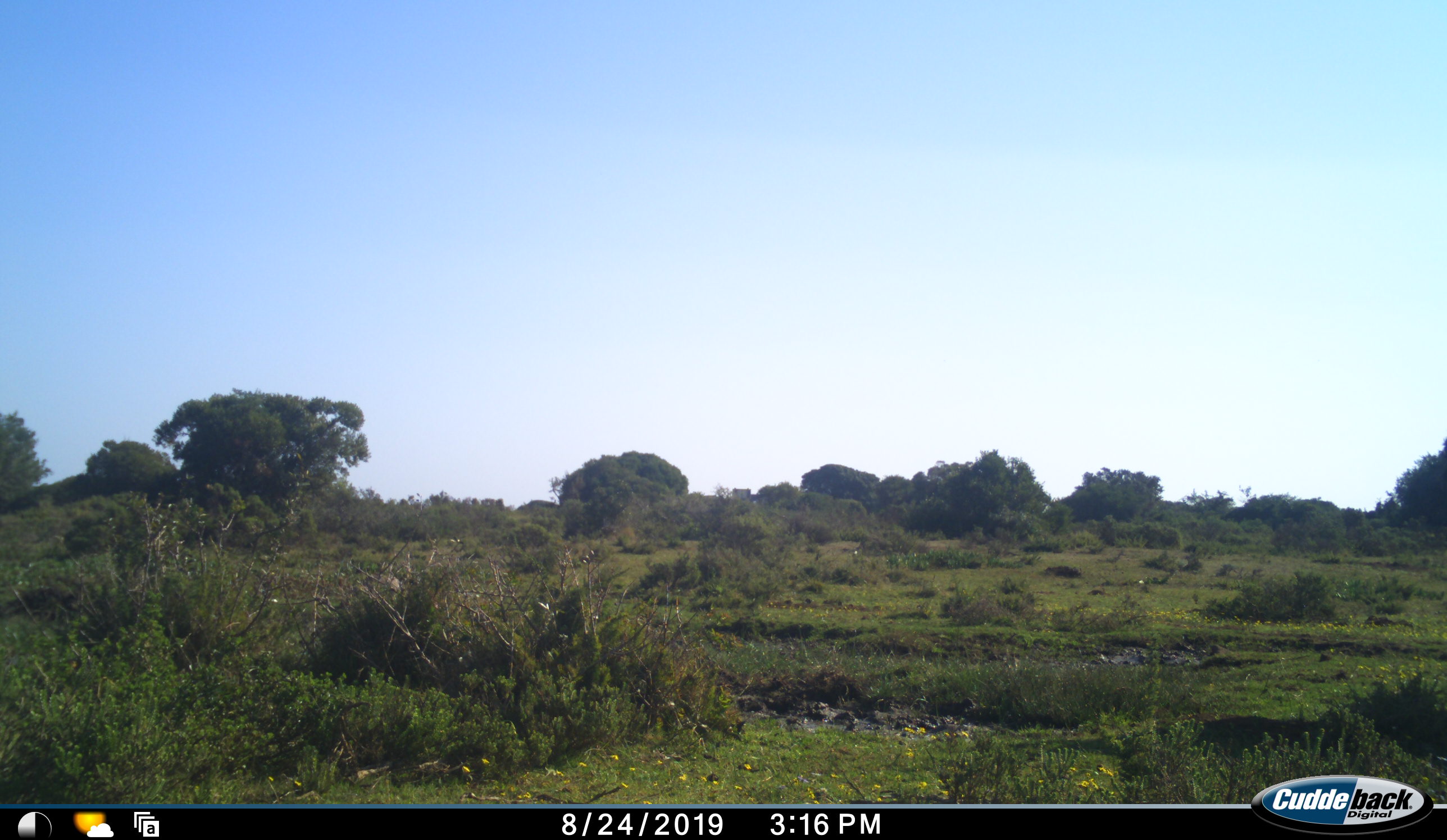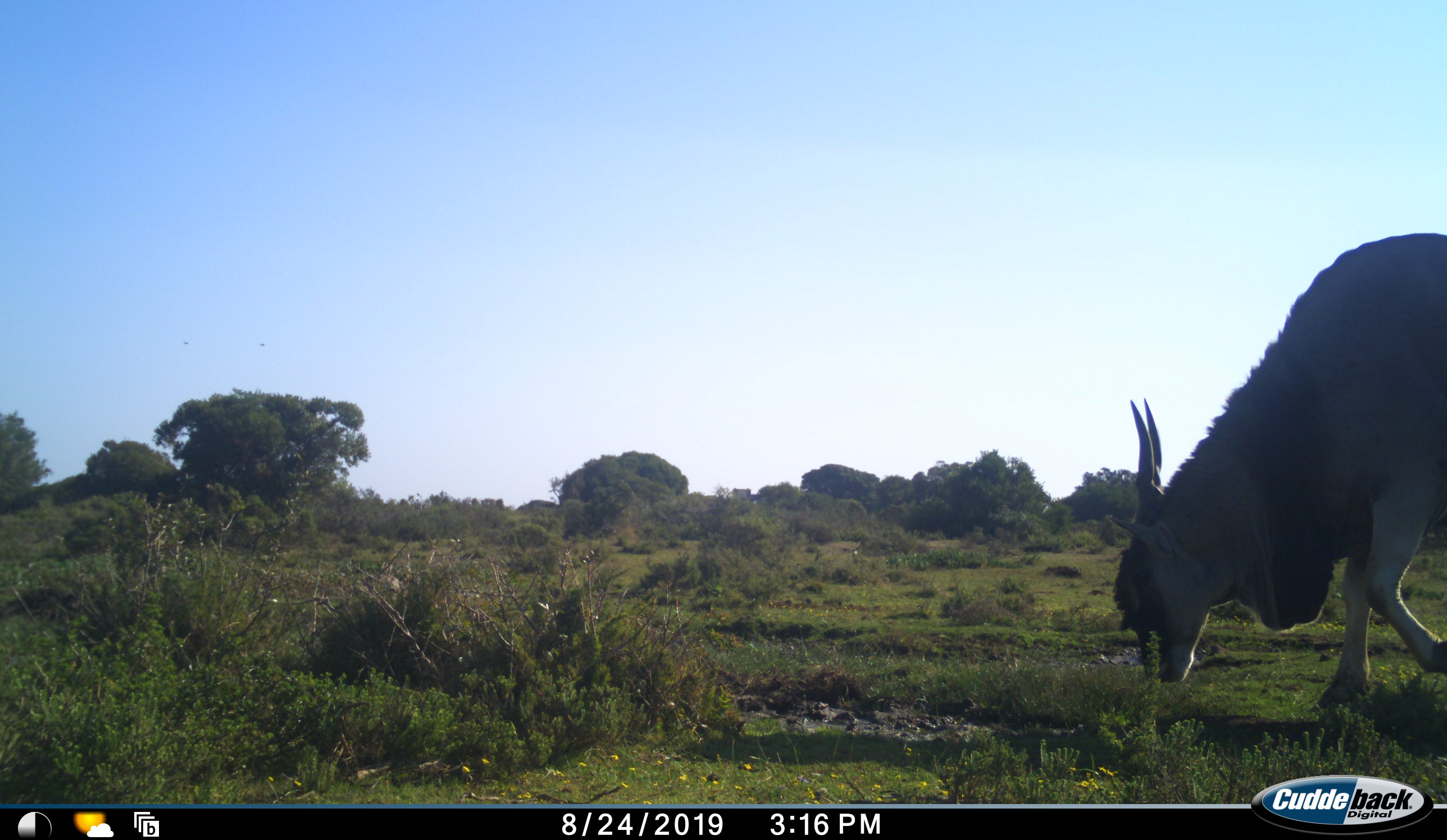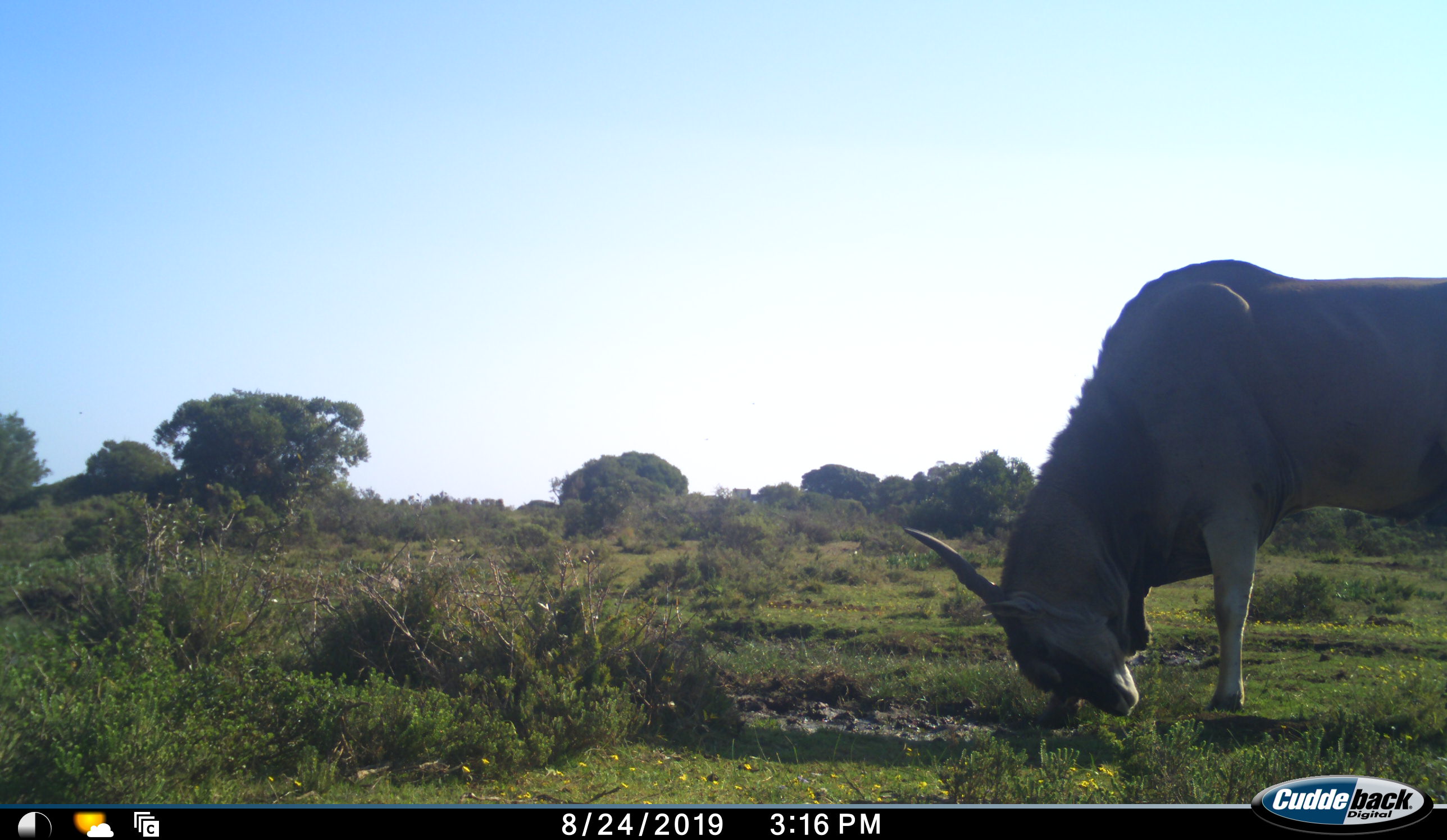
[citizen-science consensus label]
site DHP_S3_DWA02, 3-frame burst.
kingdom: Animalia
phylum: Chordata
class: Mammalia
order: Artiodactyla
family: Bovidae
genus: Tragelaphus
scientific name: Tragelaphus oryx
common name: eland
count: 1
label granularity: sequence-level